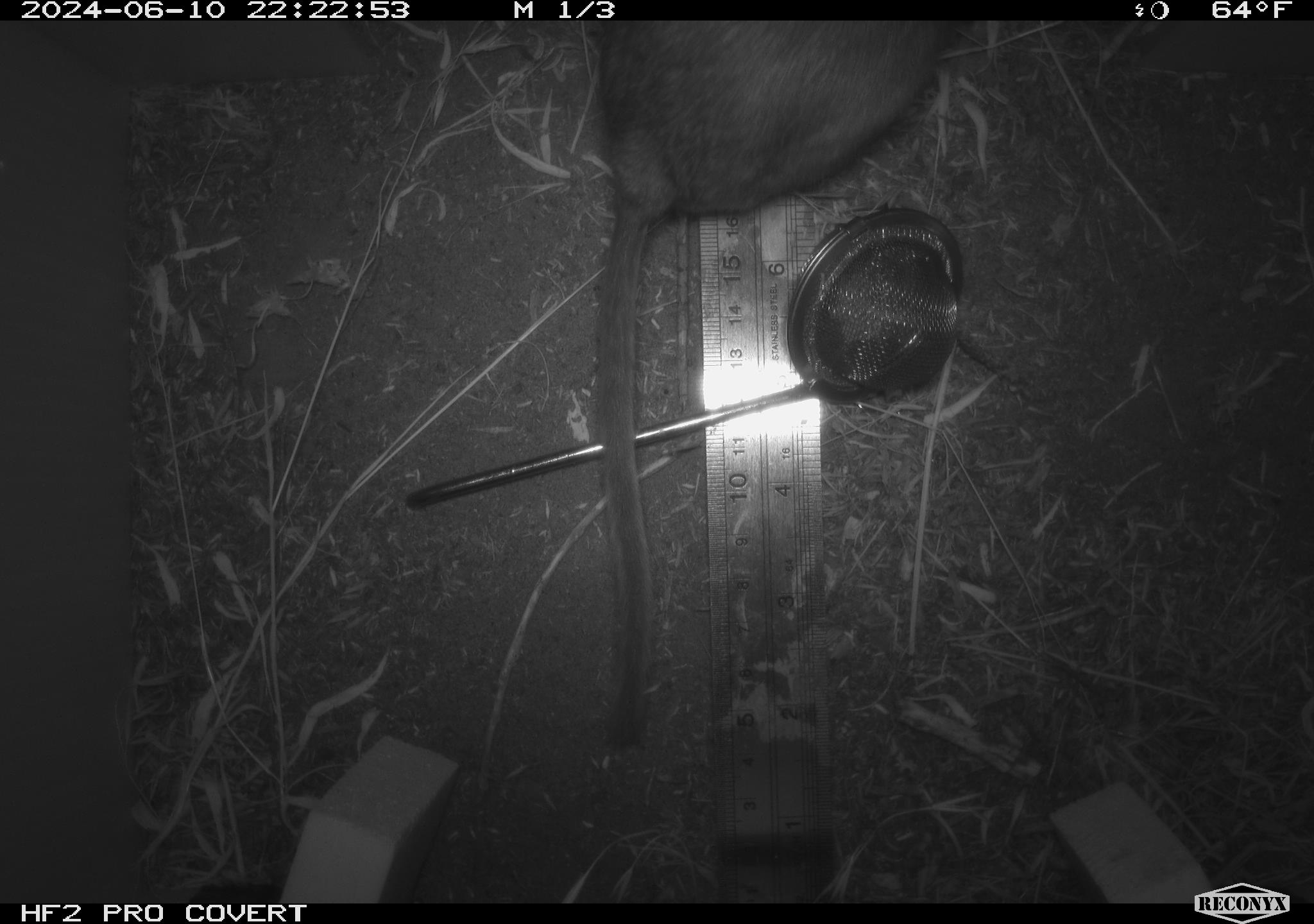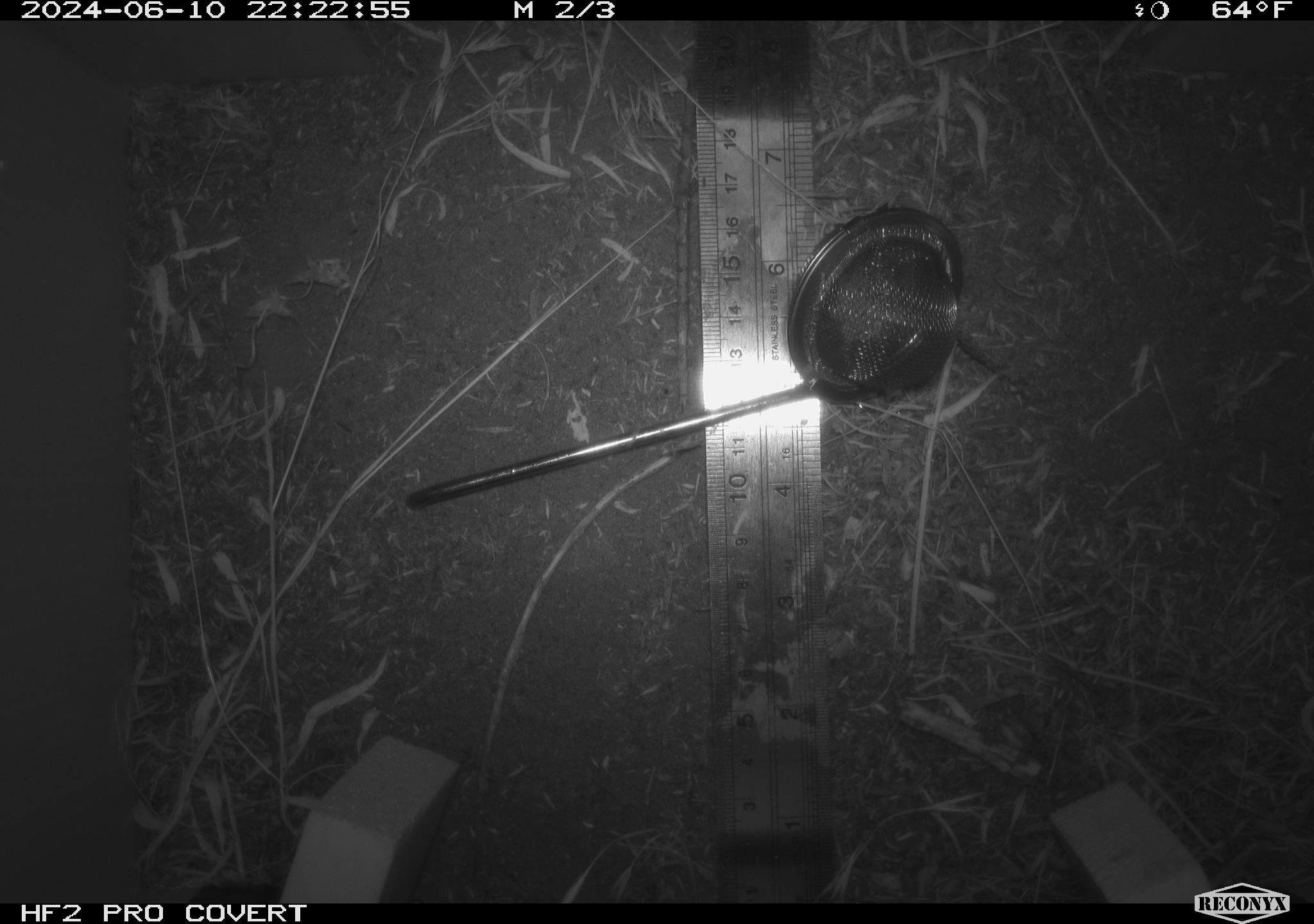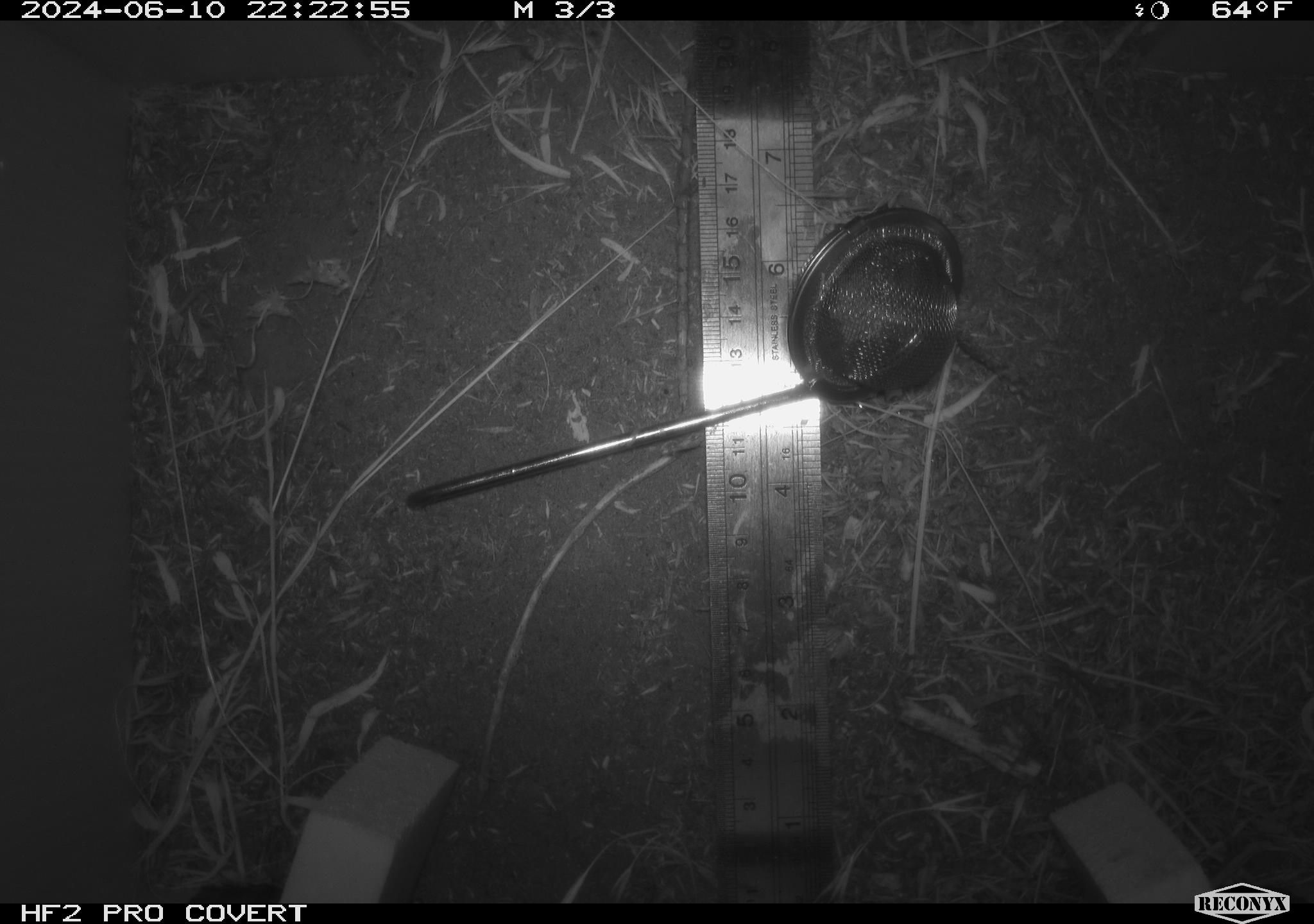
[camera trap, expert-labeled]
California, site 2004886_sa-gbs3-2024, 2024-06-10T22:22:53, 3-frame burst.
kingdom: Animalia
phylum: Chordata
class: Mammalia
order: Rodentia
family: Cricetidae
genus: Neotoma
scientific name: Neotoma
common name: pack rat or woodrat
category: neotoma species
Neotoma species (pack rat or woodrat) (Neotoma).